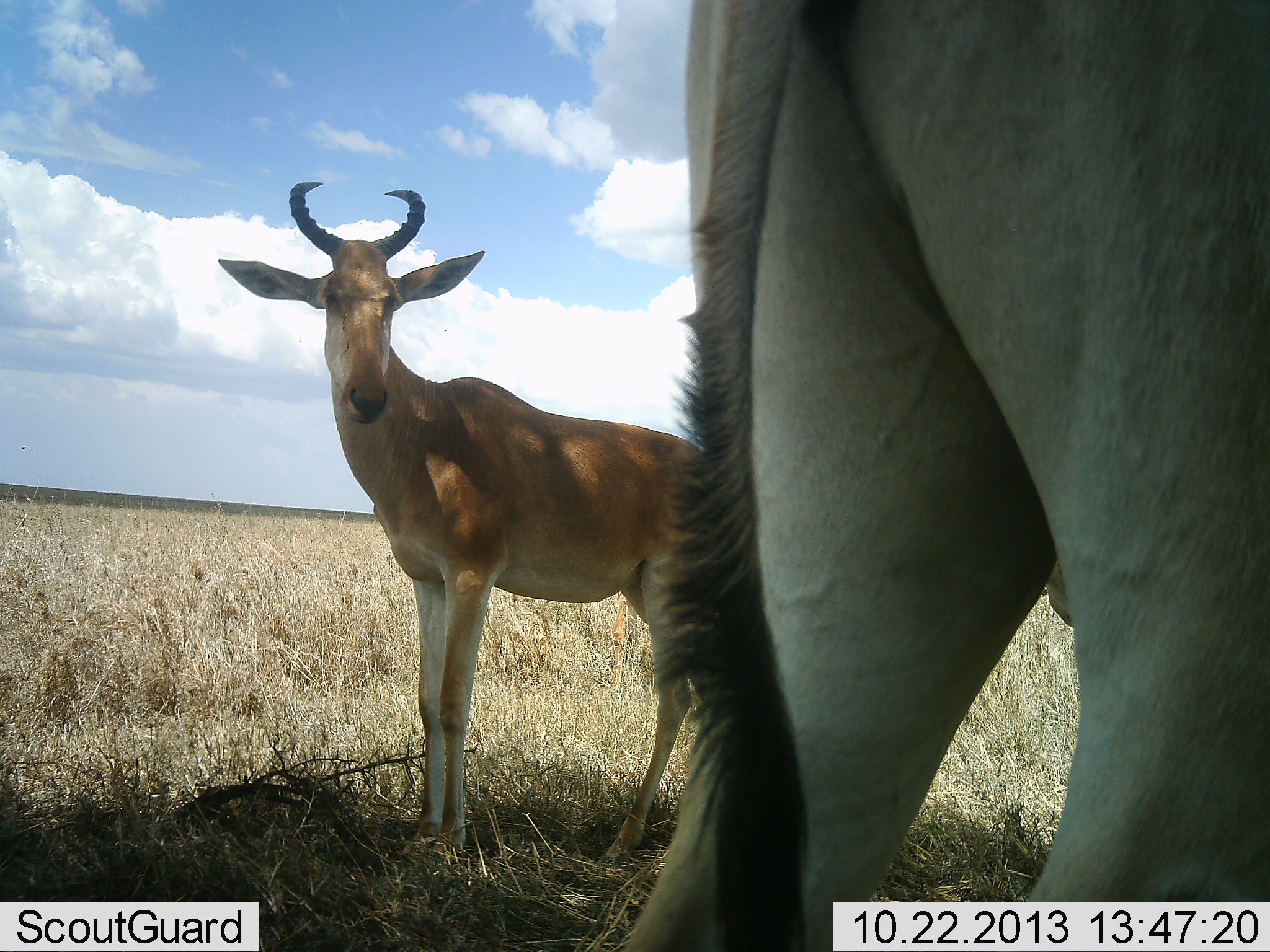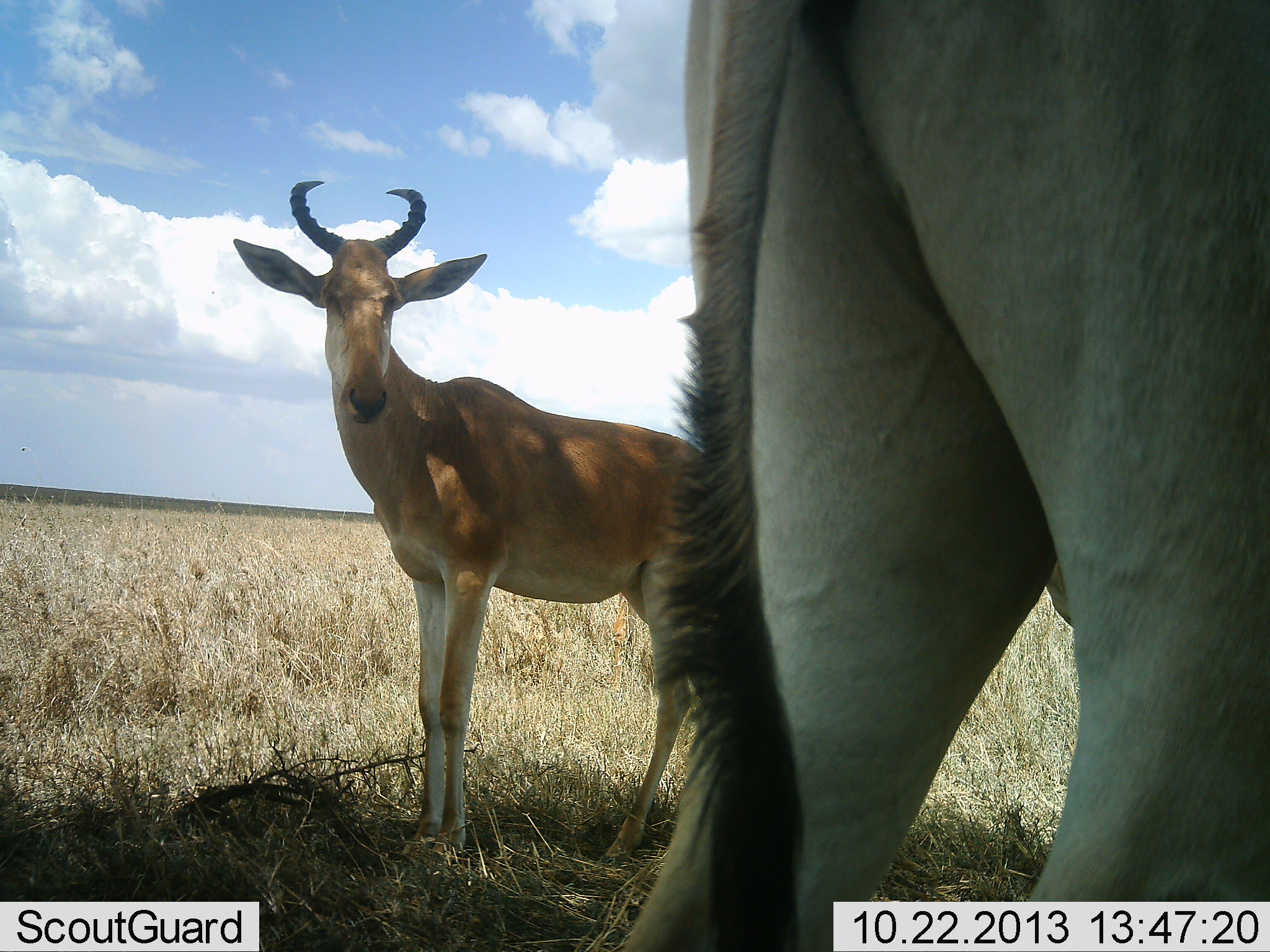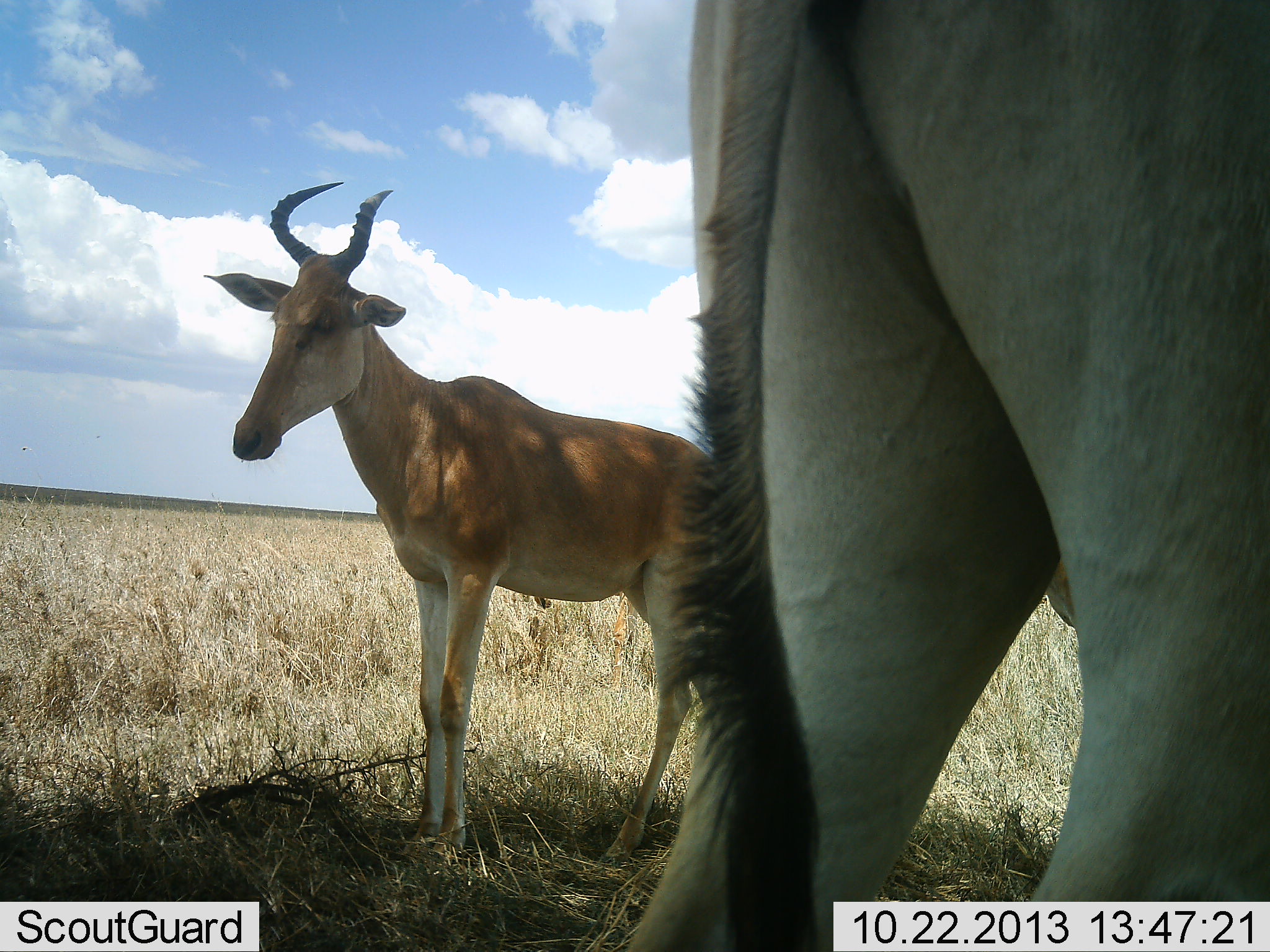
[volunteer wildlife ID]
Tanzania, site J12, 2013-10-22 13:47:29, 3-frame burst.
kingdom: Animalia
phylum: Chordata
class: Mammalia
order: Artiodactyla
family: Bovidae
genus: Alcelaphus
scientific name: Alcelaphus buselaphus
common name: hartebeest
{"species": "hartebeest (Alcelaphus buselaphus)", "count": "2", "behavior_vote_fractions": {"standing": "100%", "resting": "0%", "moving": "0%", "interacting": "0%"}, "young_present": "0%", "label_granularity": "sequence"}